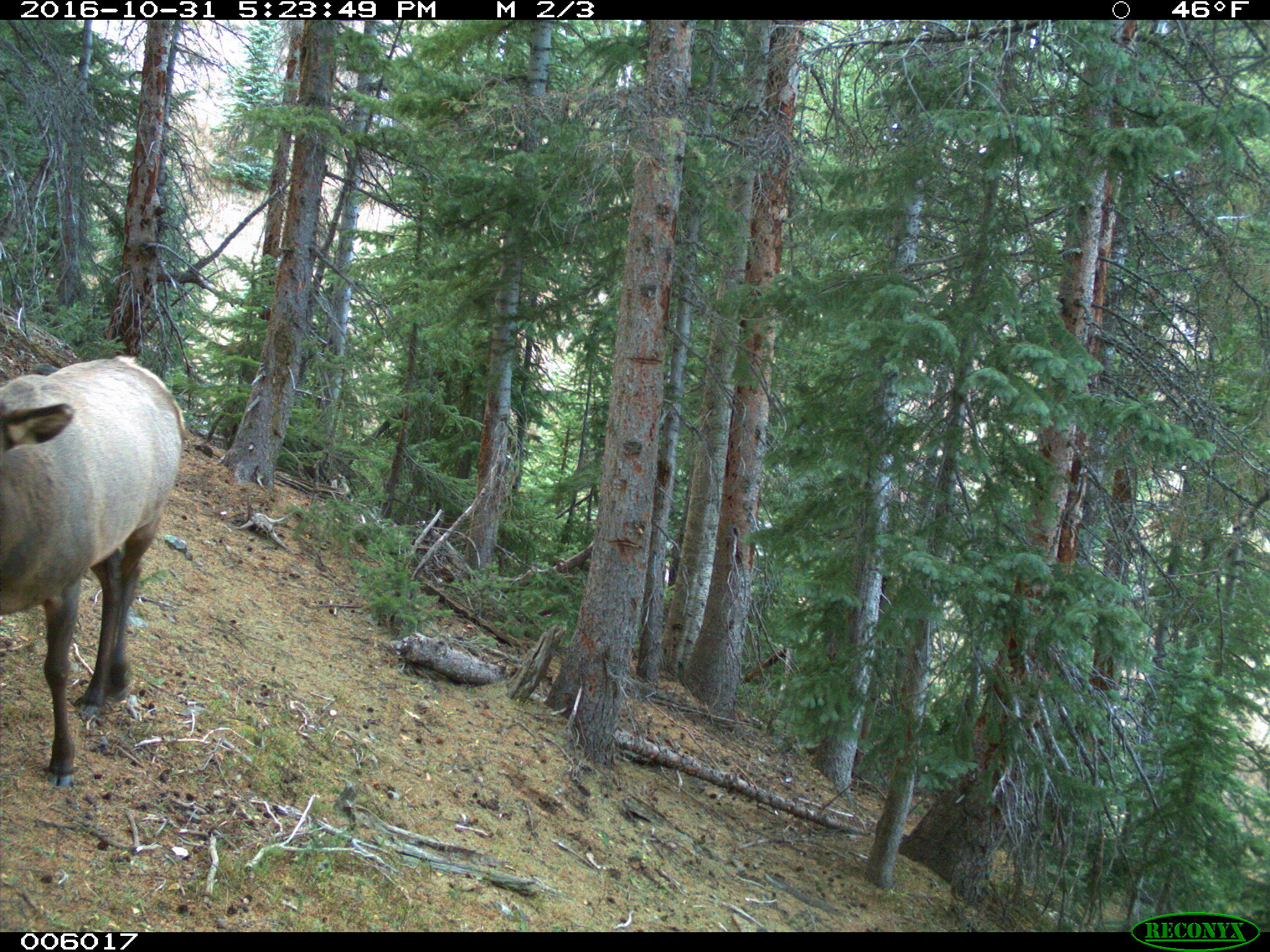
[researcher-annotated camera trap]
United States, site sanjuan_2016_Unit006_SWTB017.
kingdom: Animalia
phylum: Chordata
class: Mammalia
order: Artiodactyla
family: Cervidae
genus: Cervus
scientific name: Cervus elaphus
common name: red deer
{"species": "Cervus elaphus (red deer)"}